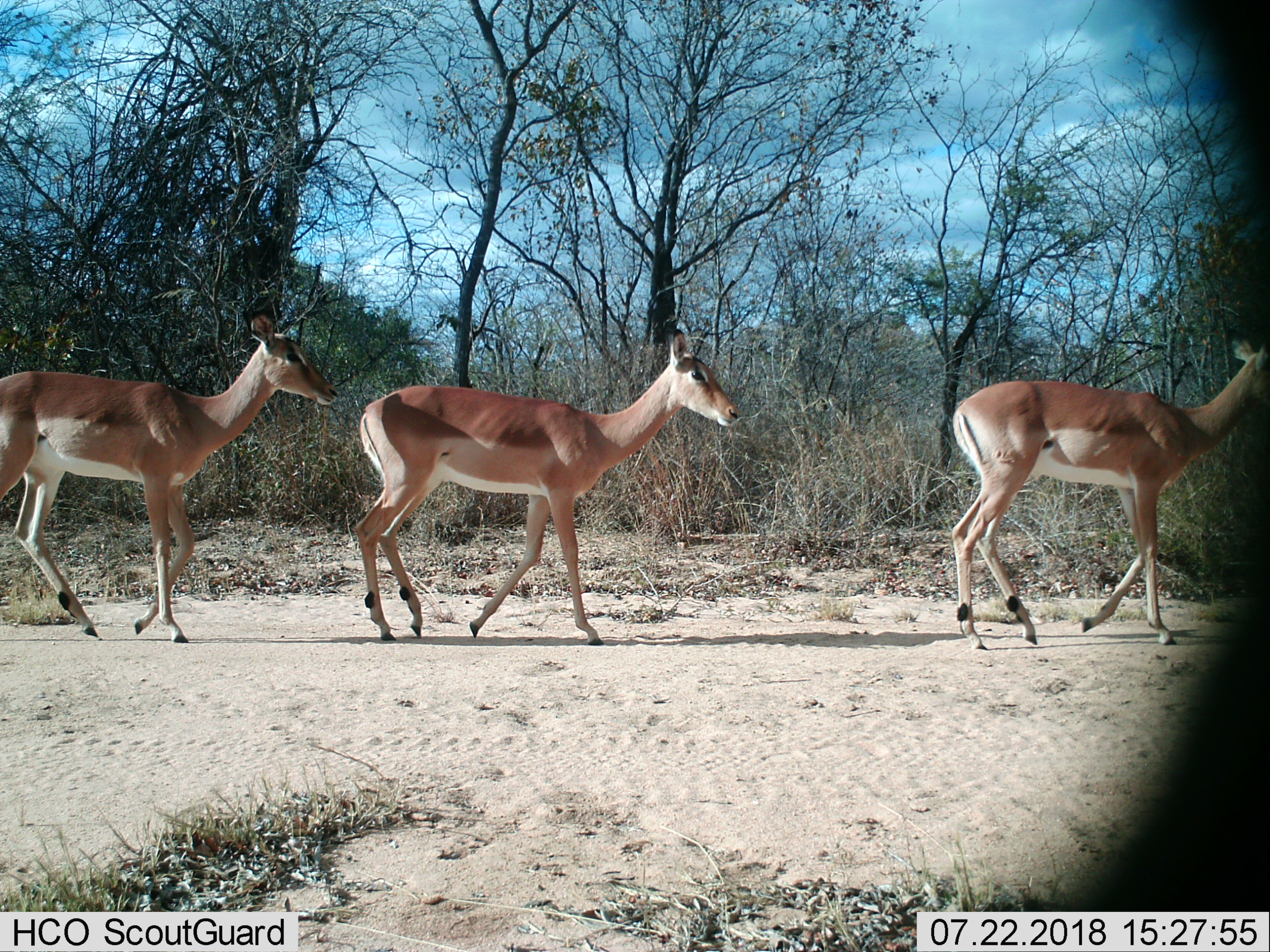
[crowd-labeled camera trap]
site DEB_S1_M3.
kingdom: Animalia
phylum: Chordata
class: Mammalia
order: Artiodactyla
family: Bovidae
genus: Aepyceros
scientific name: Aepyceros melampus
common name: impala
Impala (Aepyceros melampus), count 3. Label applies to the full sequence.